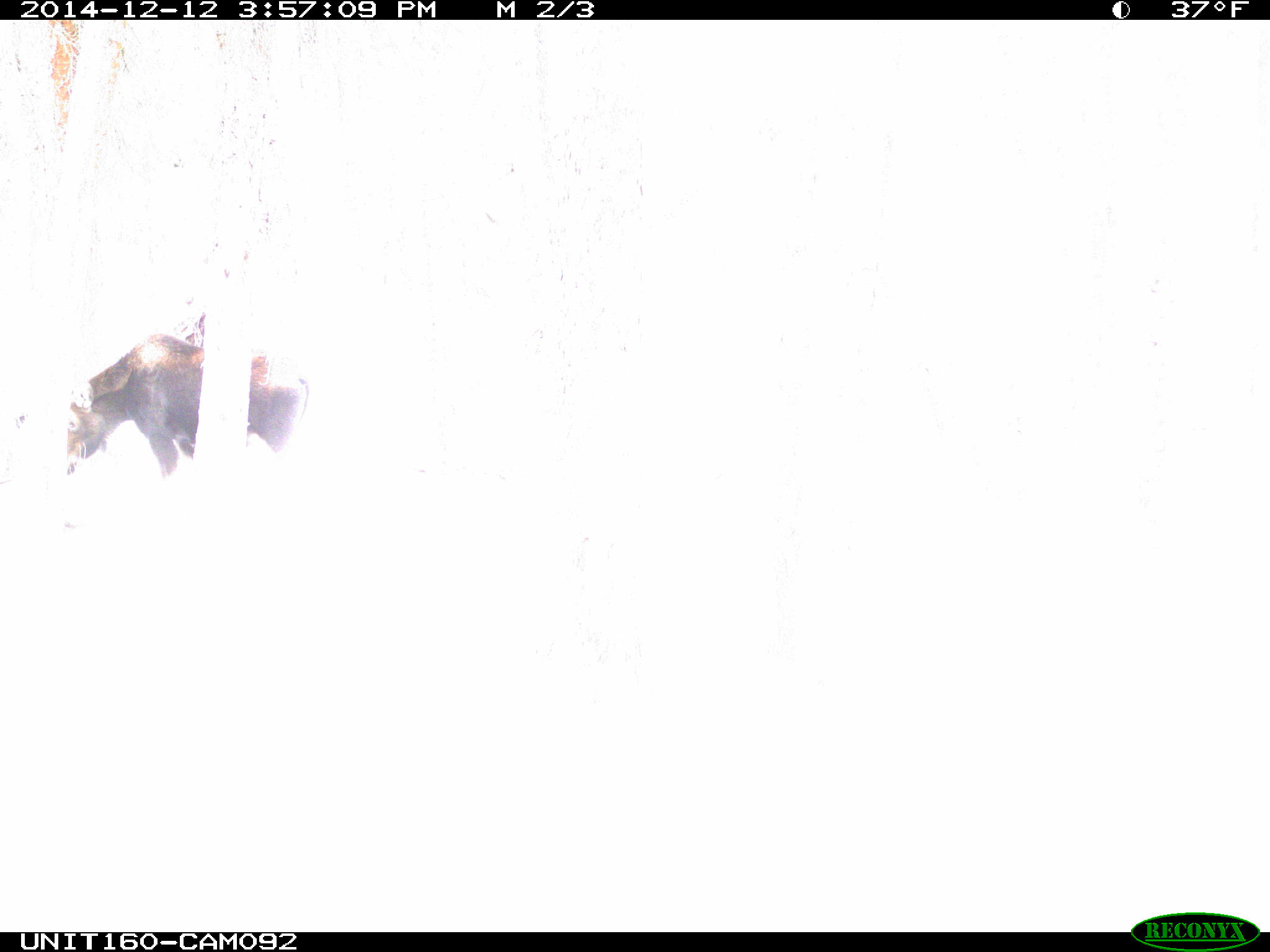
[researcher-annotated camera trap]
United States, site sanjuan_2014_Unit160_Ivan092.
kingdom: Animalia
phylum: Chordata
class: Mammalia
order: Artiodactyla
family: Cervidae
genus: Alces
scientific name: Alces alces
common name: moose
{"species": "Alces alces (moose)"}